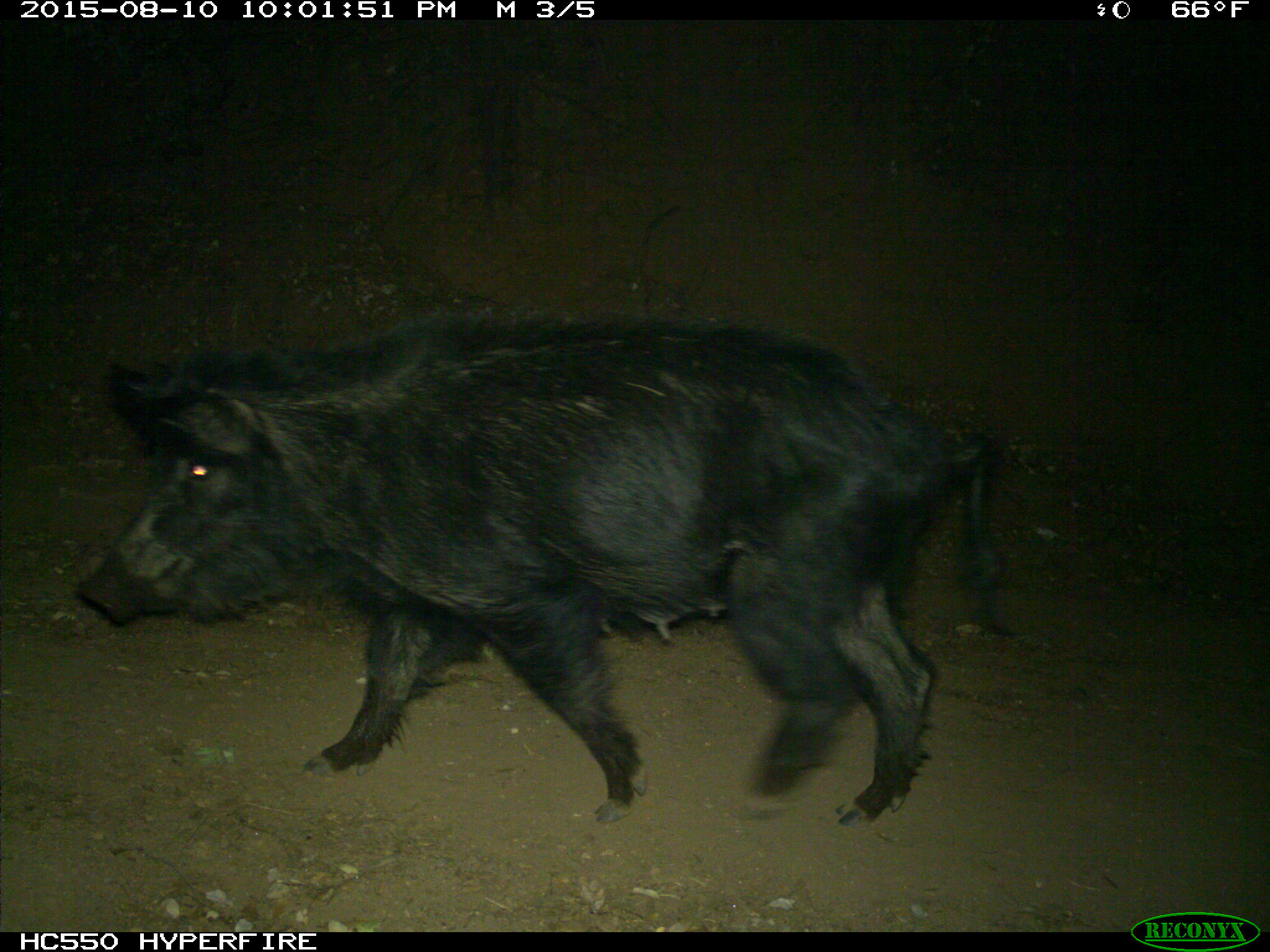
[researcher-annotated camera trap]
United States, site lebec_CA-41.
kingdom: Animalia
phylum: Chordata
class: Mammalia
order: Artiodactyla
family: Suidae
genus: Sus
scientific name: Sus scrofa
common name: wild boar